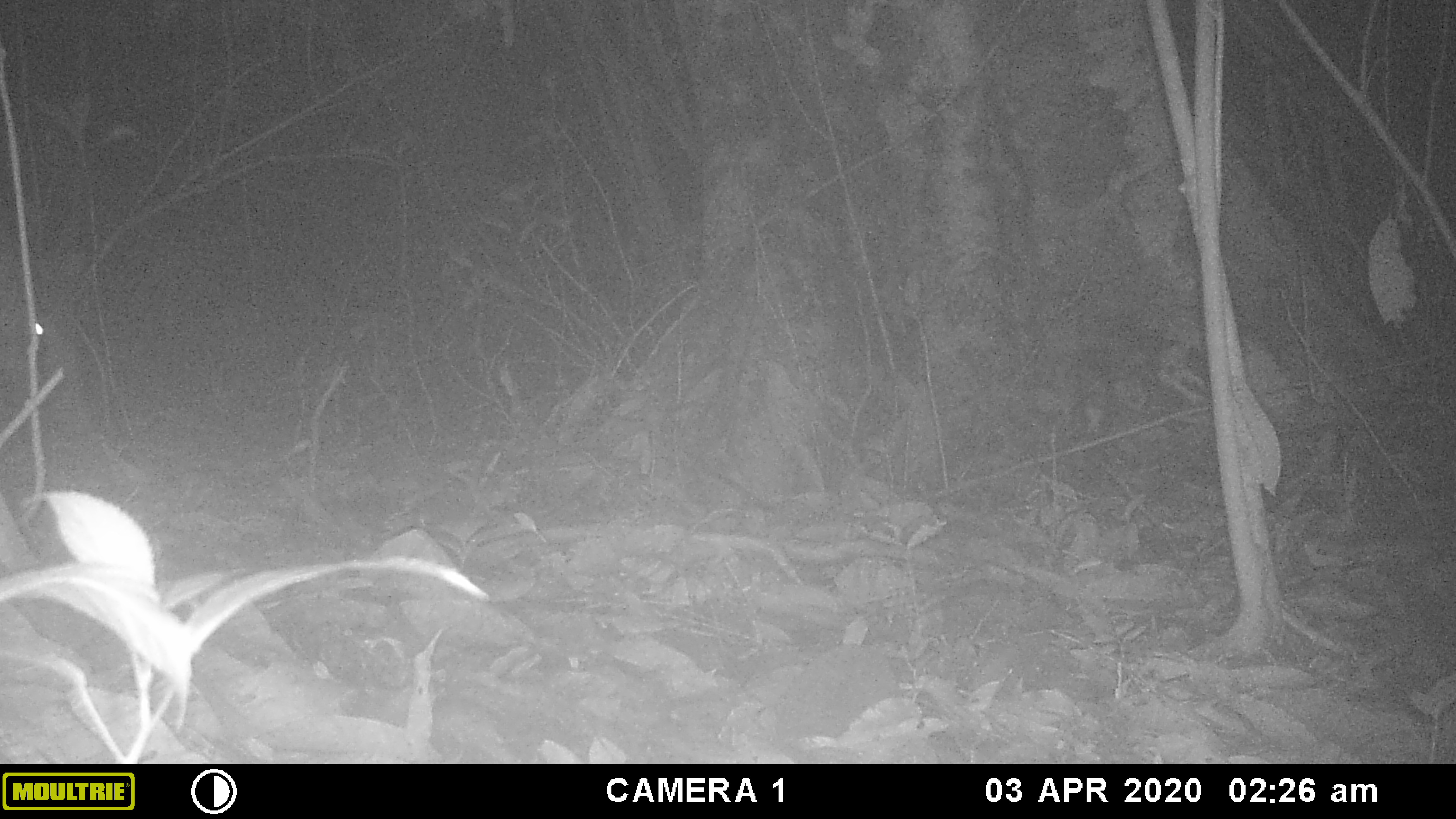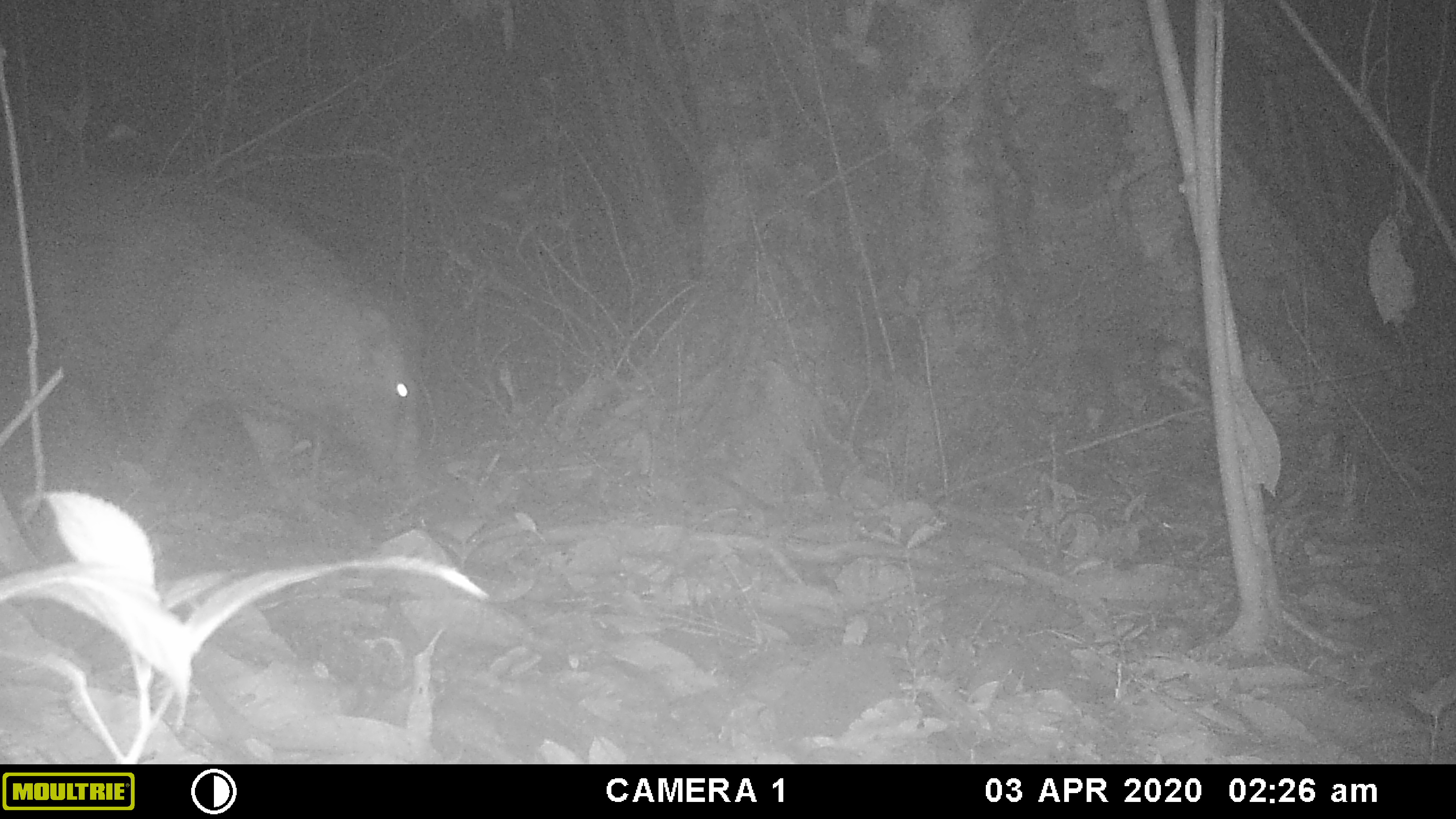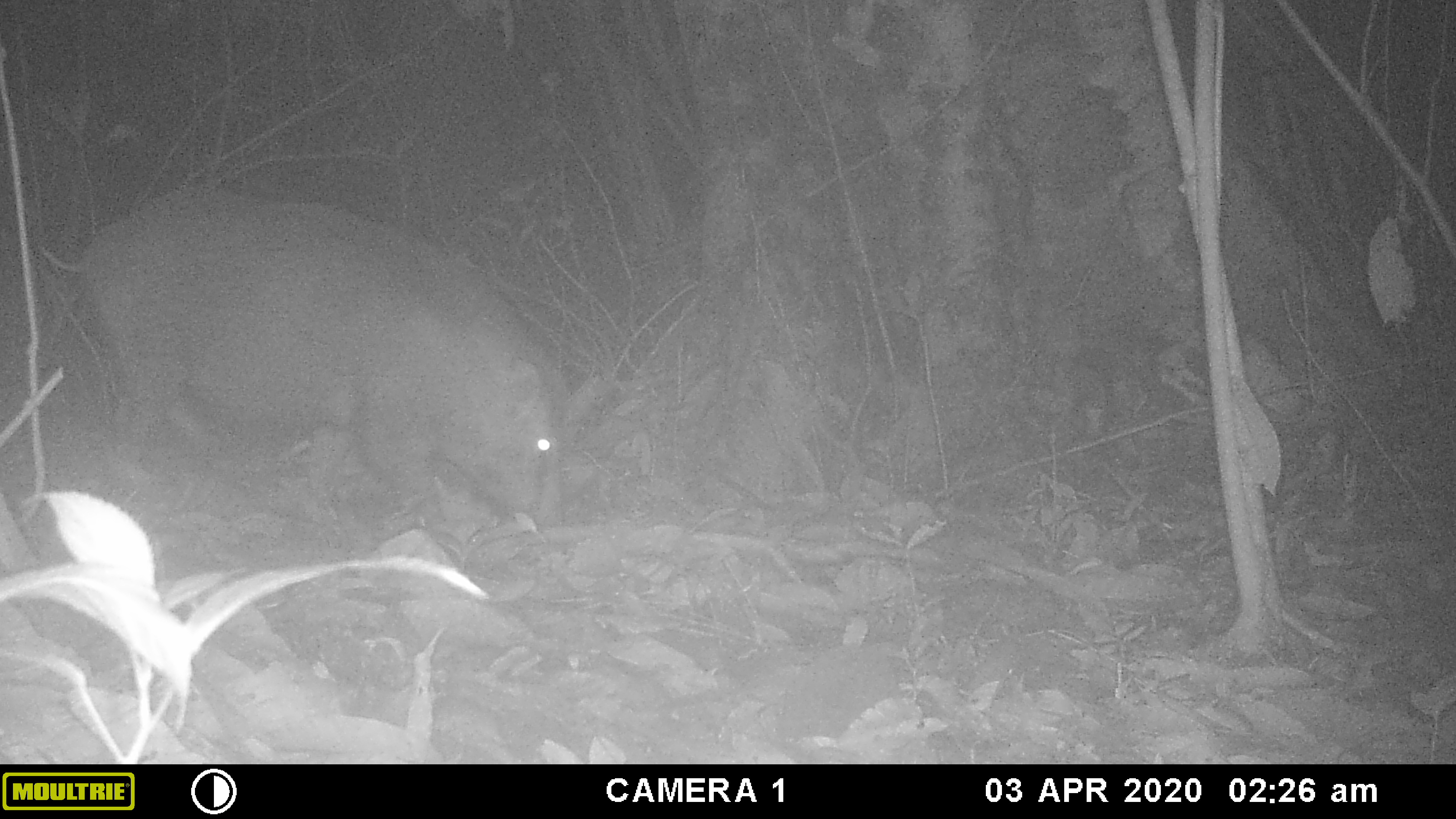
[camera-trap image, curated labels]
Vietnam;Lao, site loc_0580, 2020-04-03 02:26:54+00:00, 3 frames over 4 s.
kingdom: Animalia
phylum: Chordata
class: Mammalia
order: Artiodactyla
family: Suidae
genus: Sus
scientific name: Sus scrofa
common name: eurasian wild pig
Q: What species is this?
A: Eurasian wild pig (Sus scrofa).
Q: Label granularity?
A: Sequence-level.